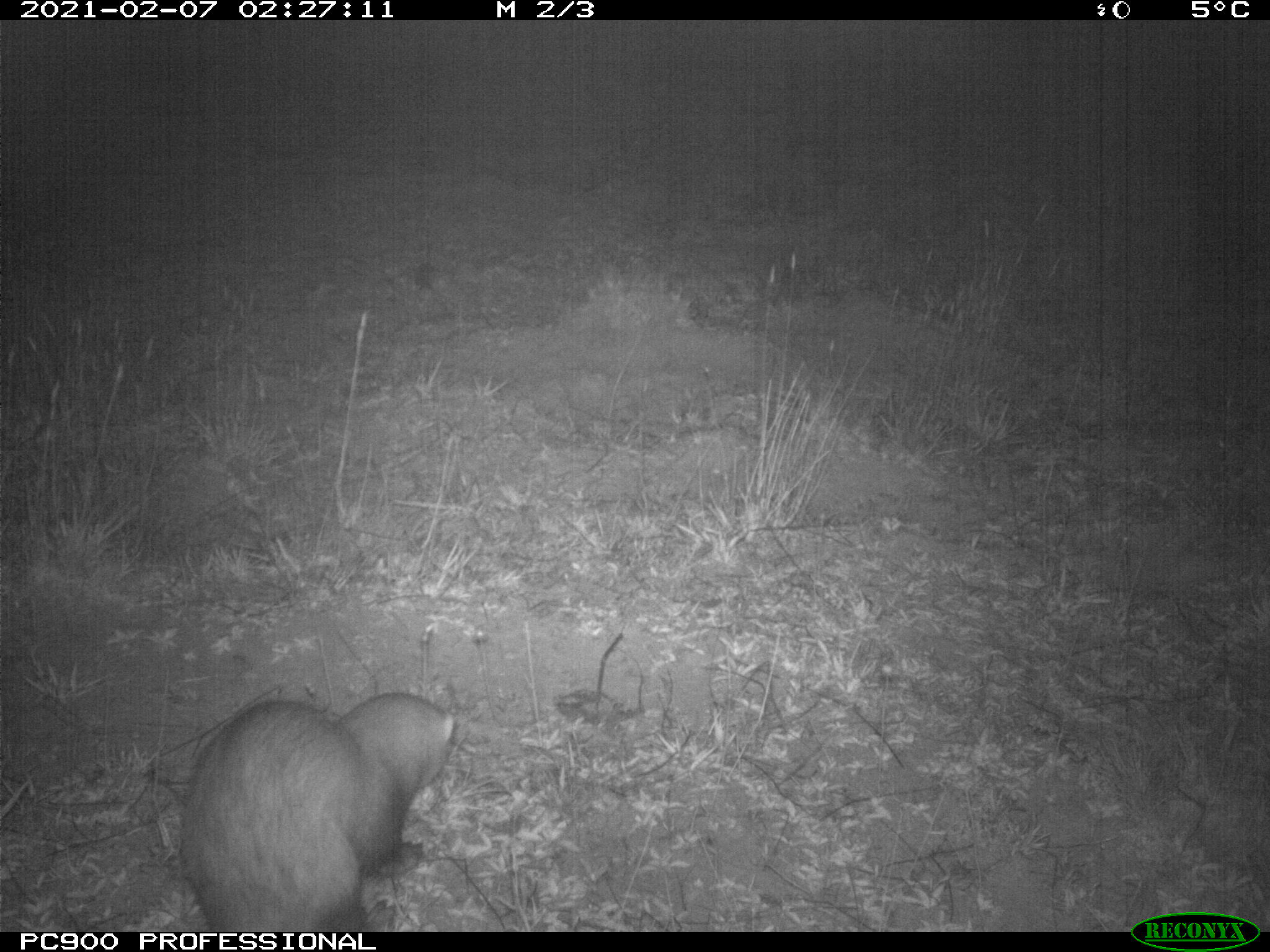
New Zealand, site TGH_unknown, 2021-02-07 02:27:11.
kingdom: Animalia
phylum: Chordata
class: Mammalia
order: Carnivora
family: Mustelidae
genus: Mustela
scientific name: Mustela furo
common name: ferret